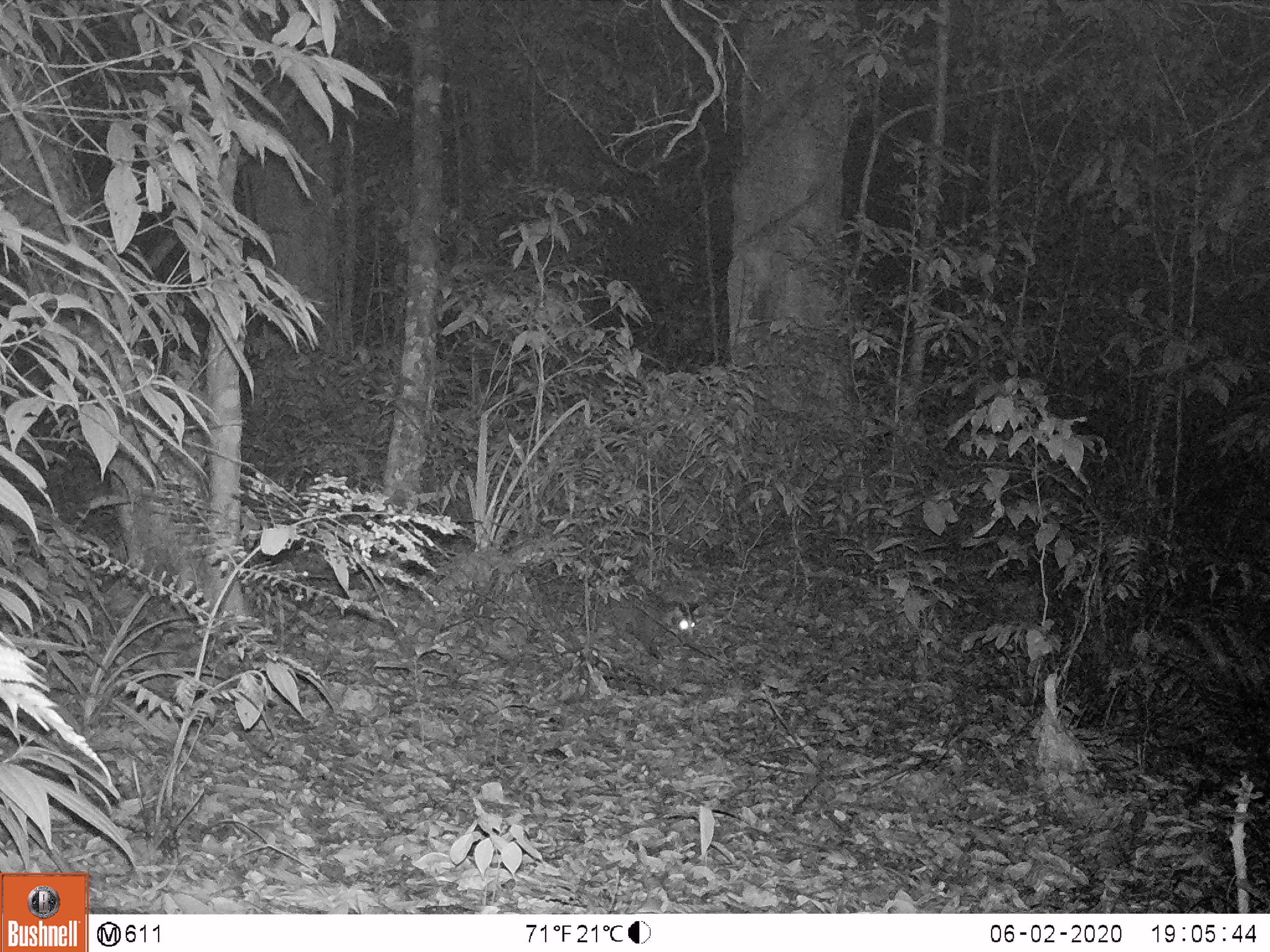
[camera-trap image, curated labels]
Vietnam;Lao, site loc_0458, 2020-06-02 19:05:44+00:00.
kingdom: Animalia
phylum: Chordata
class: Mammalia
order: Carnivora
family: Viverridae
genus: Paguma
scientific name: Paguma larvata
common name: masked palm civet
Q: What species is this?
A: Masked palm civet (Paguma larvata).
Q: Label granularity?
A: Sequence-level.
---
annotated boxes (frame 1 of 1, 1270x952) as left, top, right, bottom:
masked palm civet: 607, 573, 699, 660